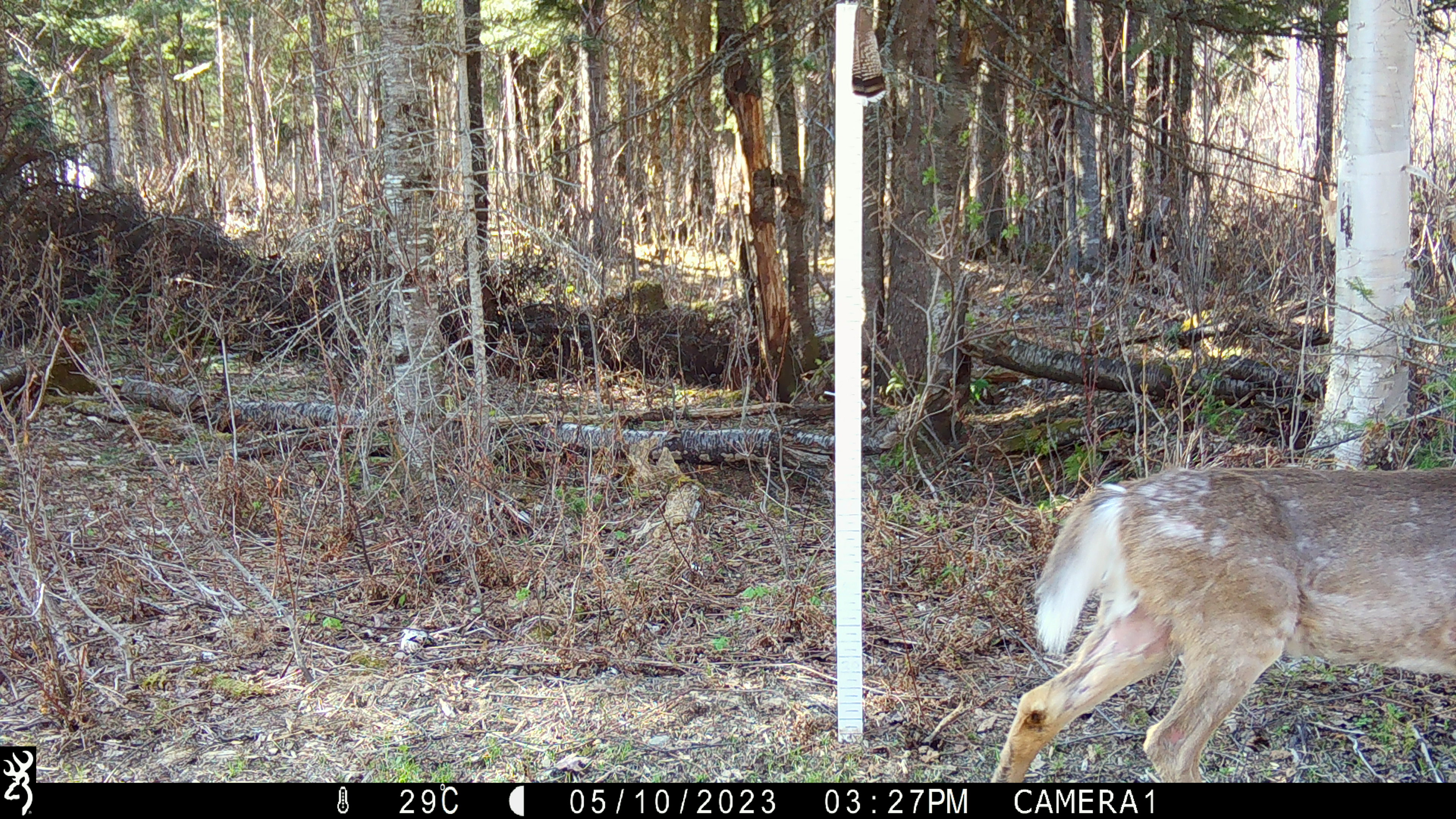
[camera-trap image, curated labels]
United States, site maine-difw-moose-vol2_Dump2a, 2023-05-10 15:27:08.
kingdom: Animalia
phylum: Chordata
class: Mammalia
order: Artiodactyla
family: Cervidae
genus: Odocoileus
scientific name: Odocoileus virginianus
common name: white-tailed deer